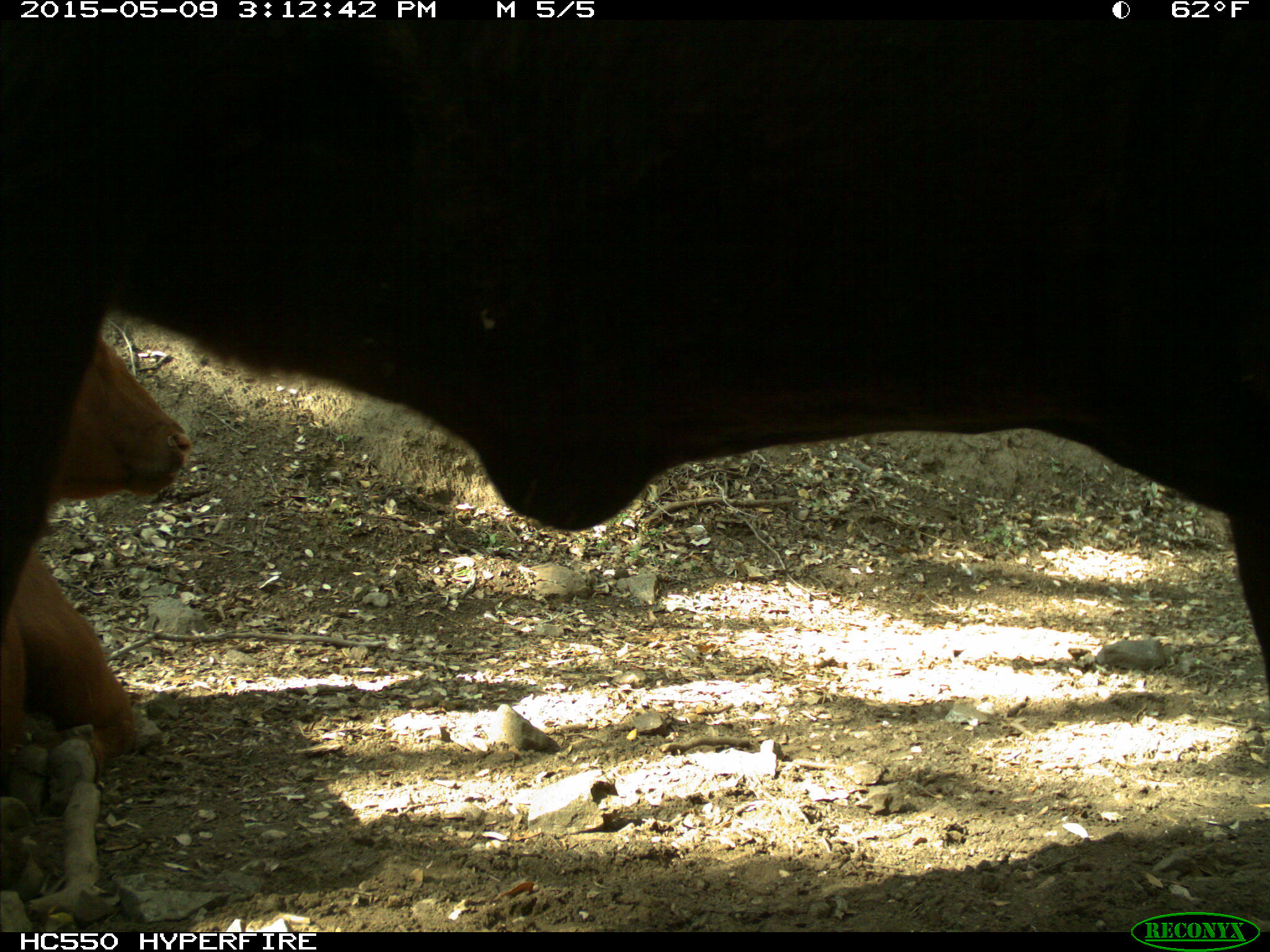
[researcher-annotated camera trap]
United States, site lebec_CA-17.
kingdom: Animalia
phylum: Chordata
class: Mammalia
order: Artiodactyla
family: Bovidae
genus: Bos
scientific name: Bos taurus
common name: domestic cow